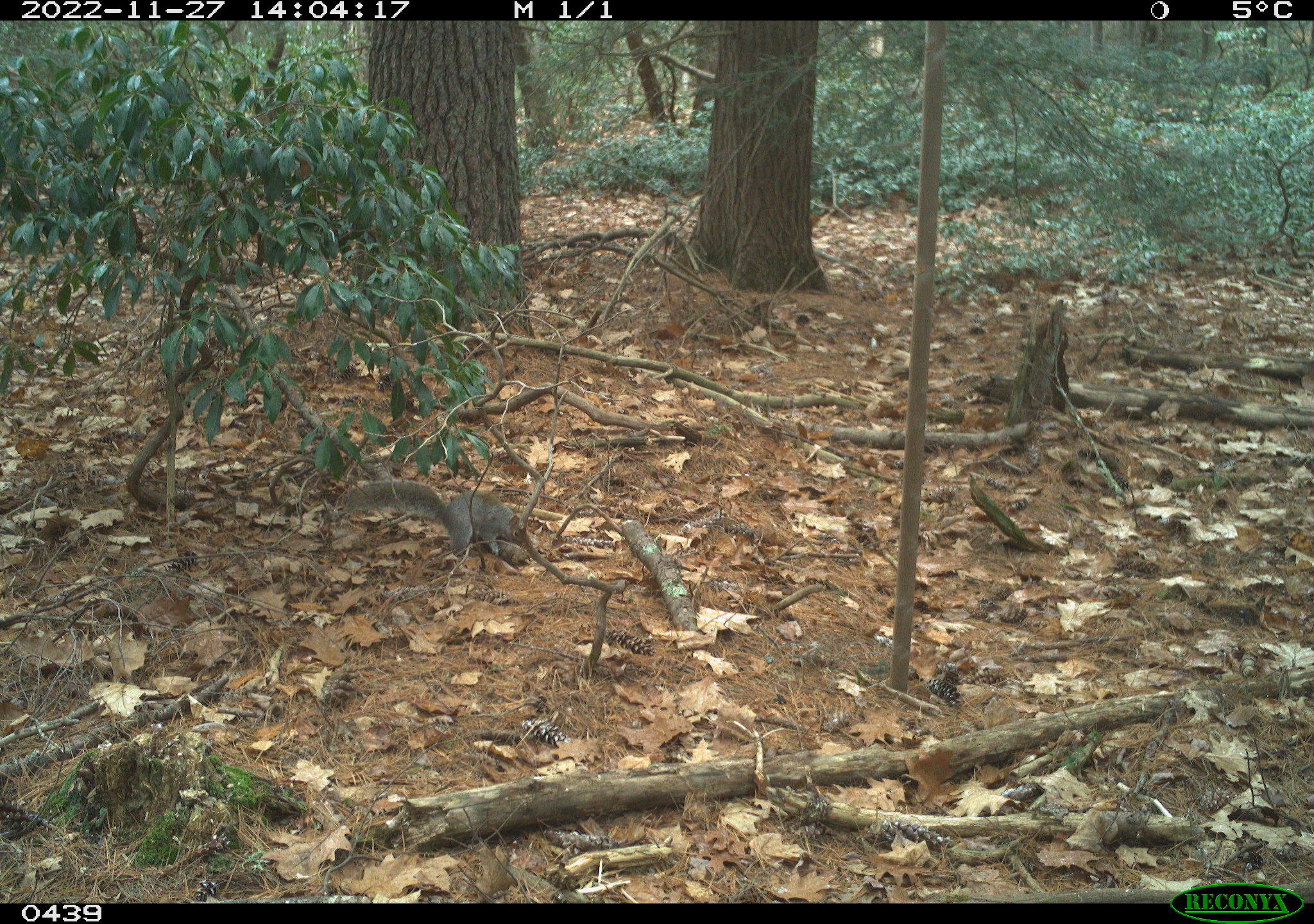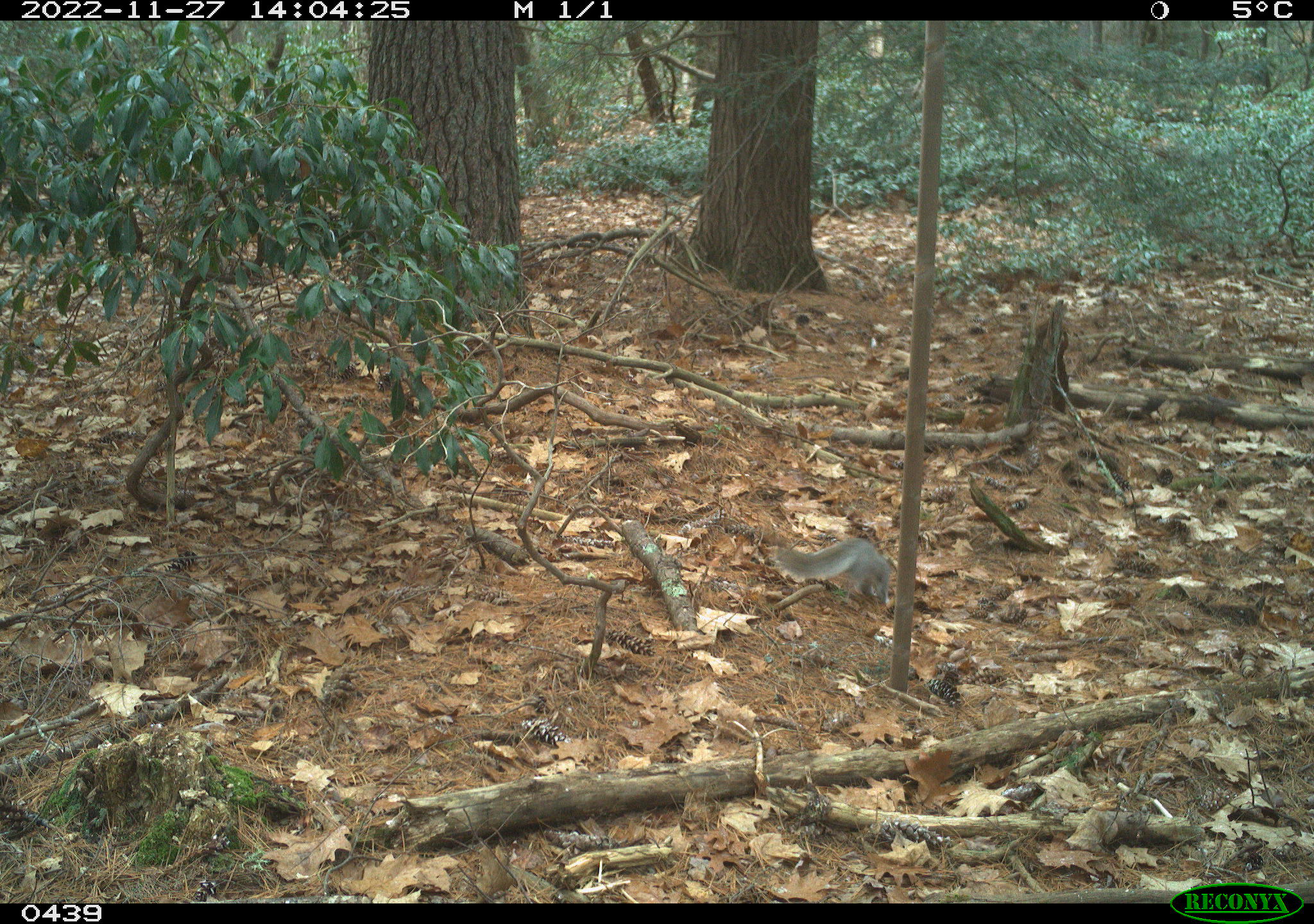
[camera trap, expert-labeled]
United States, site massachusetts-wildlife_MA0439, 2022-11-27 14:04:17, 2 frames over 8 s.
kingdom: Animalia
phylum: Chordata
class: Mammalia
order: Rodentia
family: Sciuridae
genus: Sciurus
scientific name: Sciurus carolinensis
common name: gray squirrel